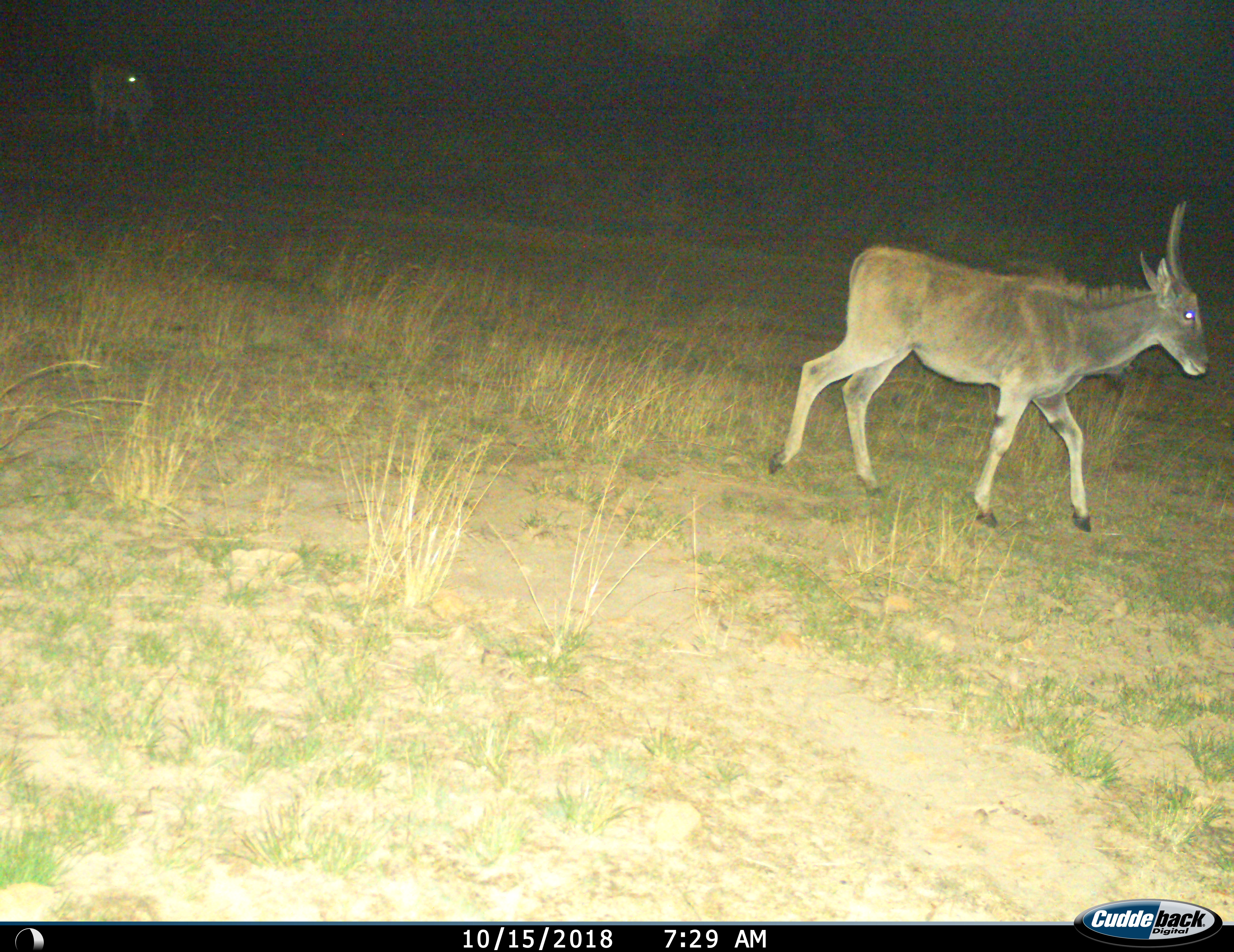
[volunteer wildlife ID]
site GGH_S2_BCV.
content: unidentified animal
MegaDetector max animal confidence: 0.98